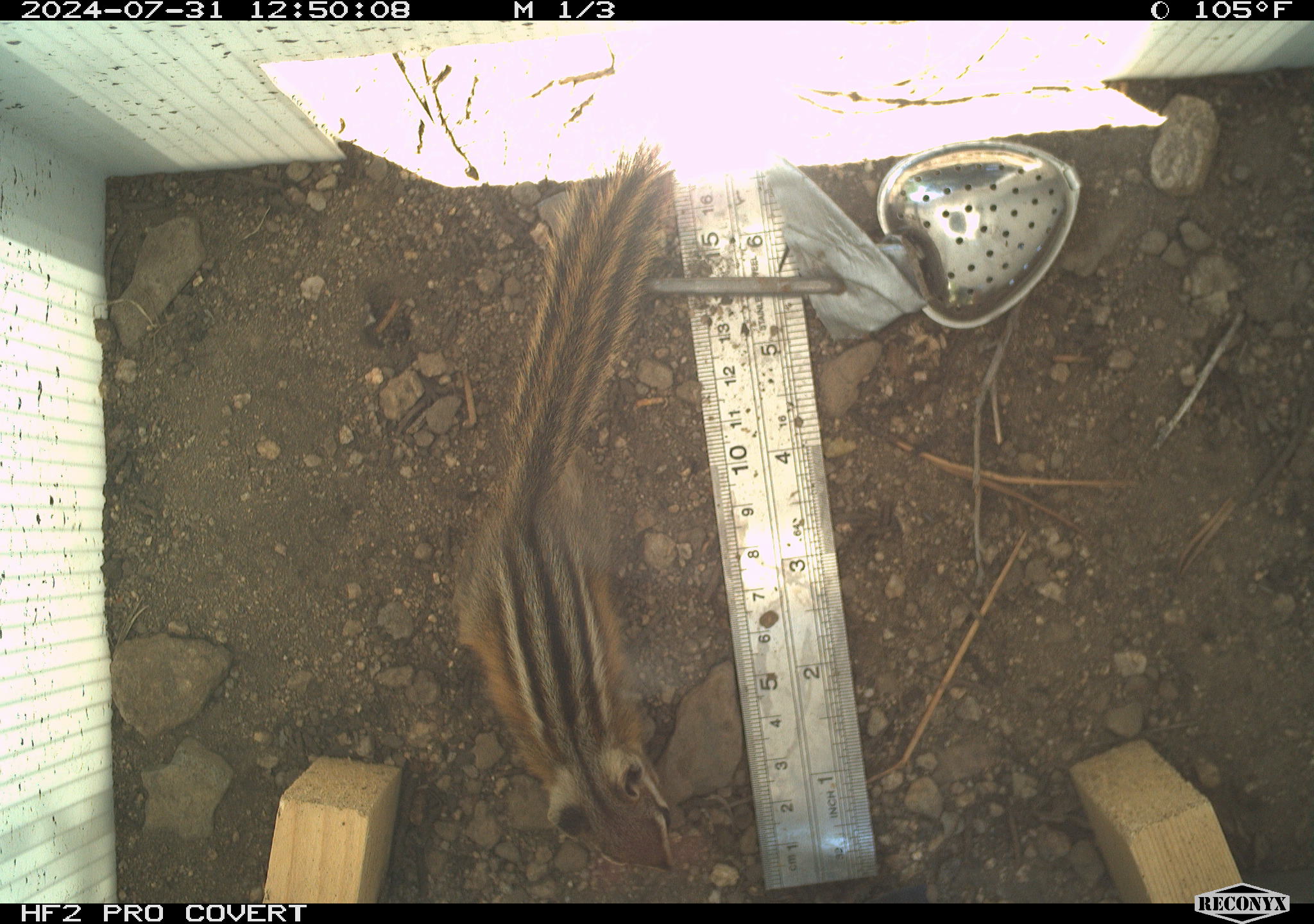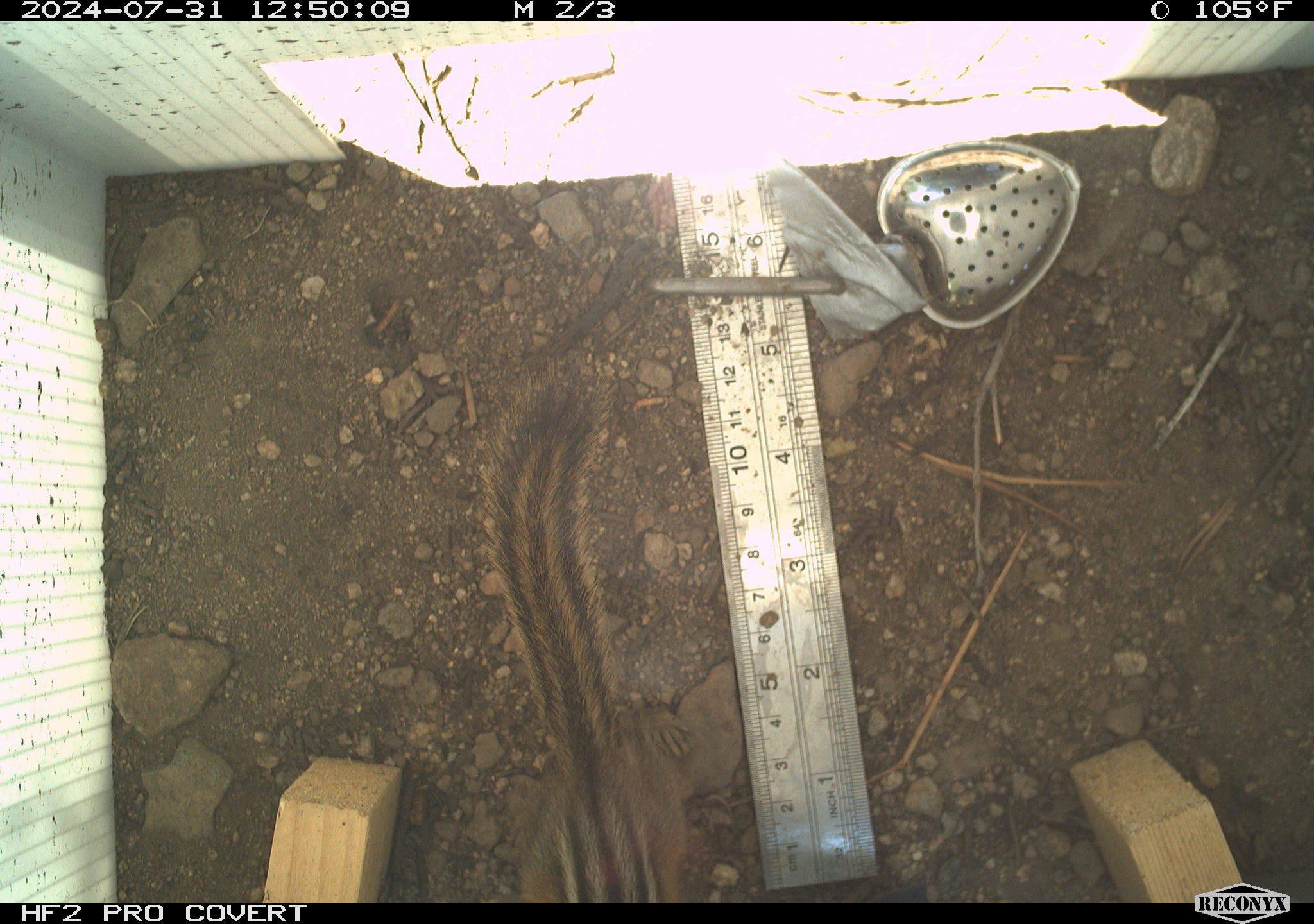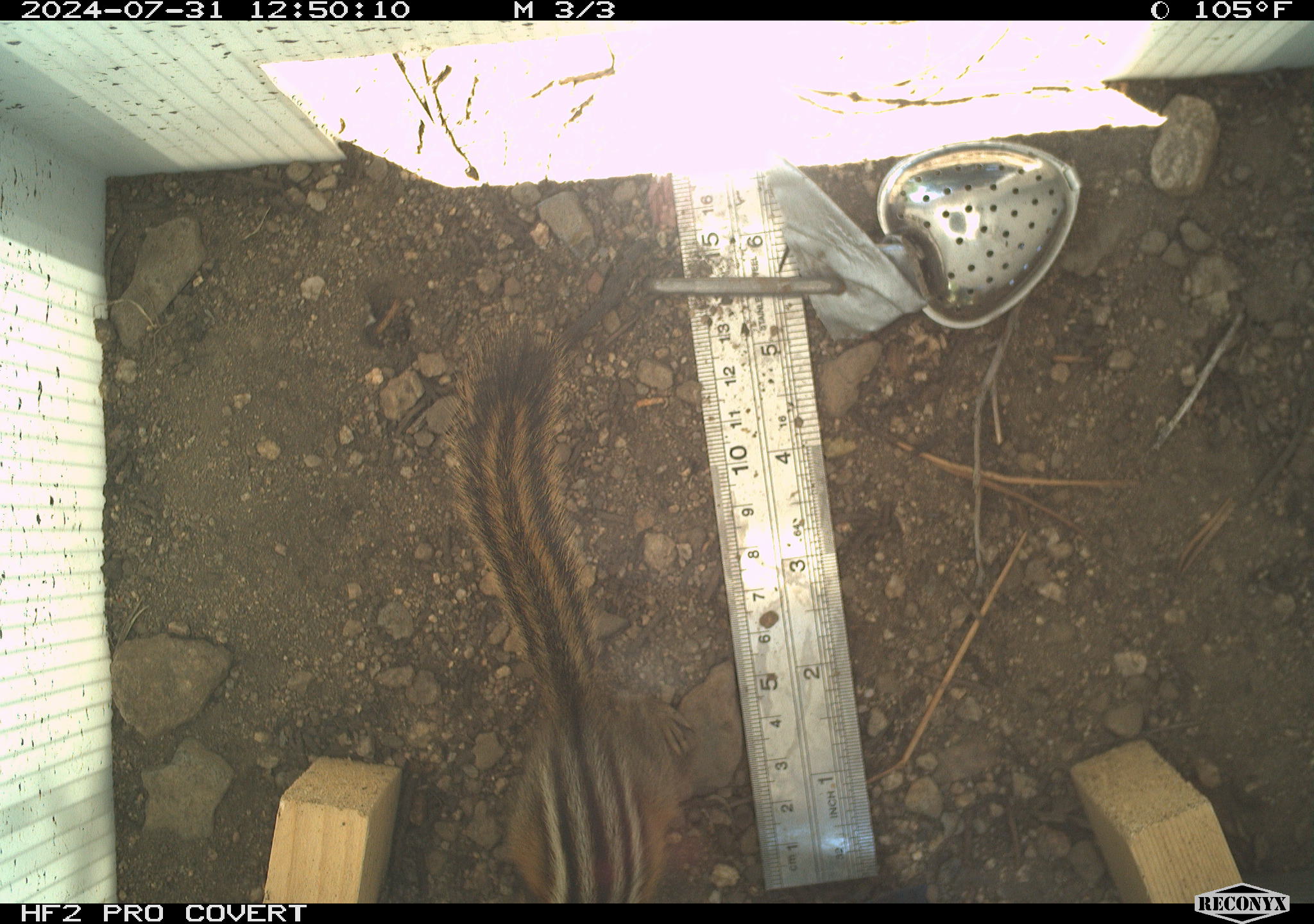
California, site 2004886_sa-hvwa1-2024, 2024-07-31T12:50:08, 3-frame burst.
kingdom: Animalia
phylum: Chordata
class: Mammalia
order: Rodentia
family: Sciuridae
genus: Neotamias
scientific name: Neotamias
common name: western chipmunks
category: neotamias species